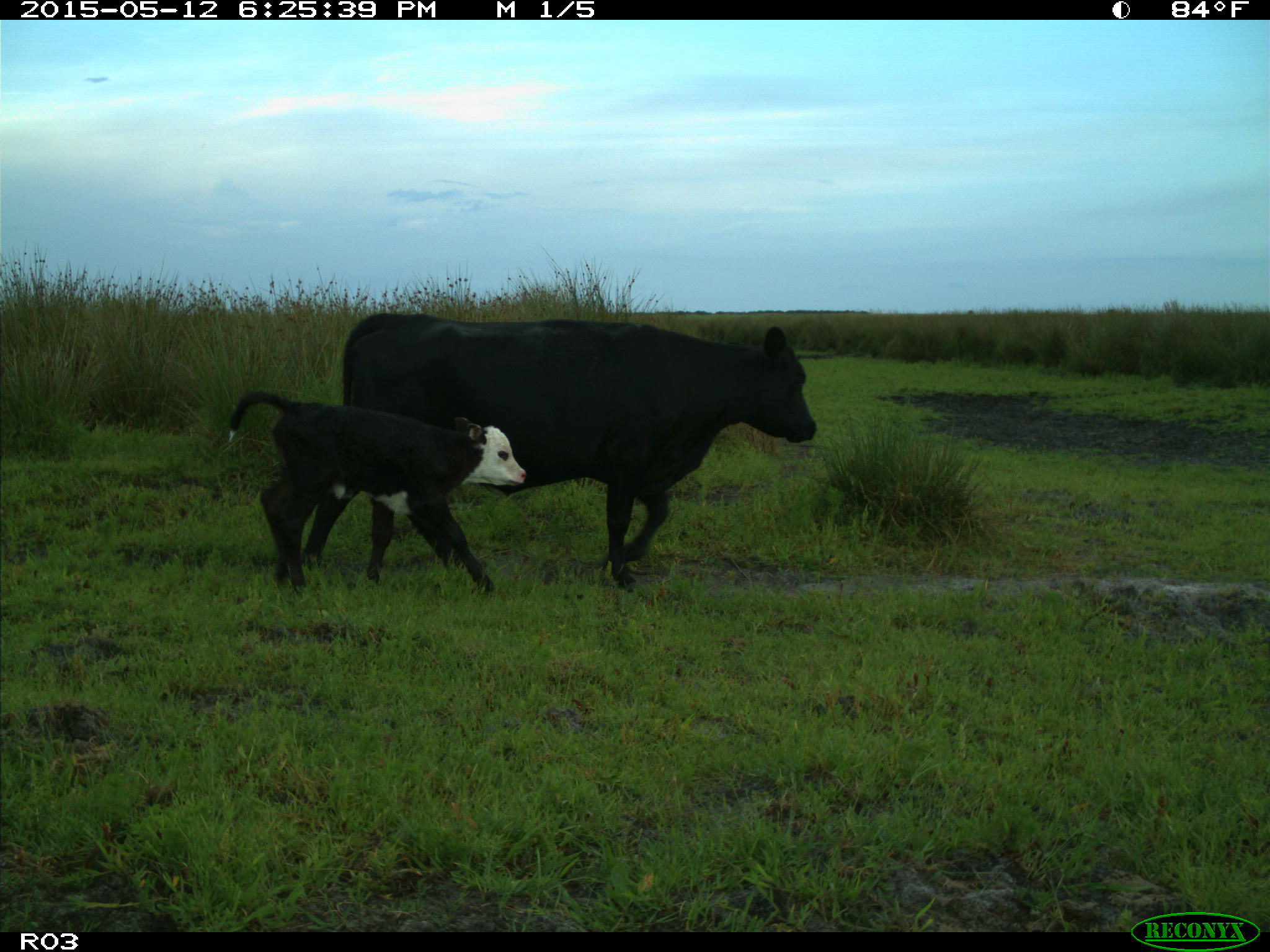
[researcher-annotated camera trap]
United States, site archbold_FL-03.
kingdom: Animalia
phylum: Chordata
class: Mammalia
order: Artiodactyla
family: Bovidae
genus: Bos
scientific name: Bos taurus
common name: domestic cow